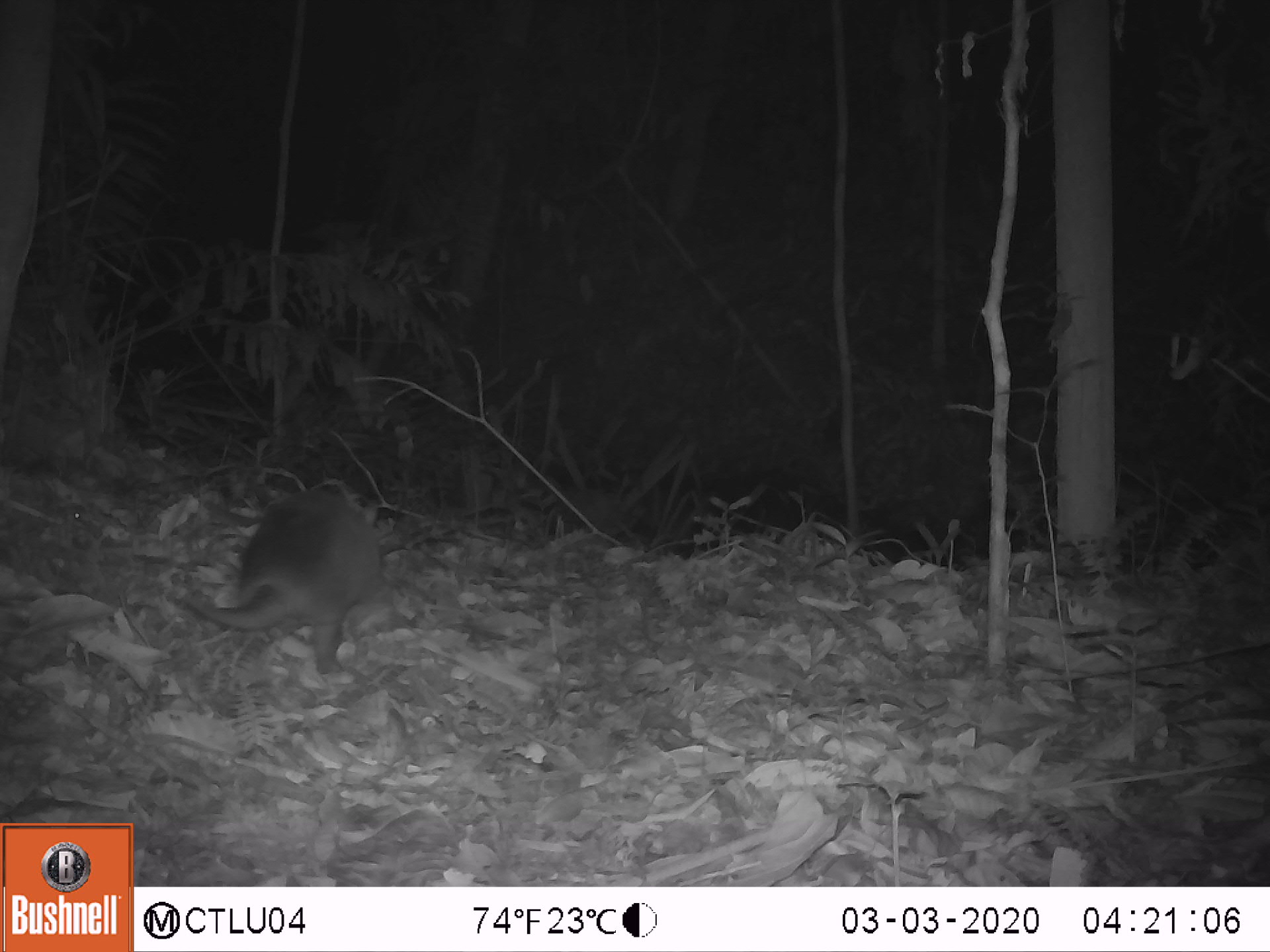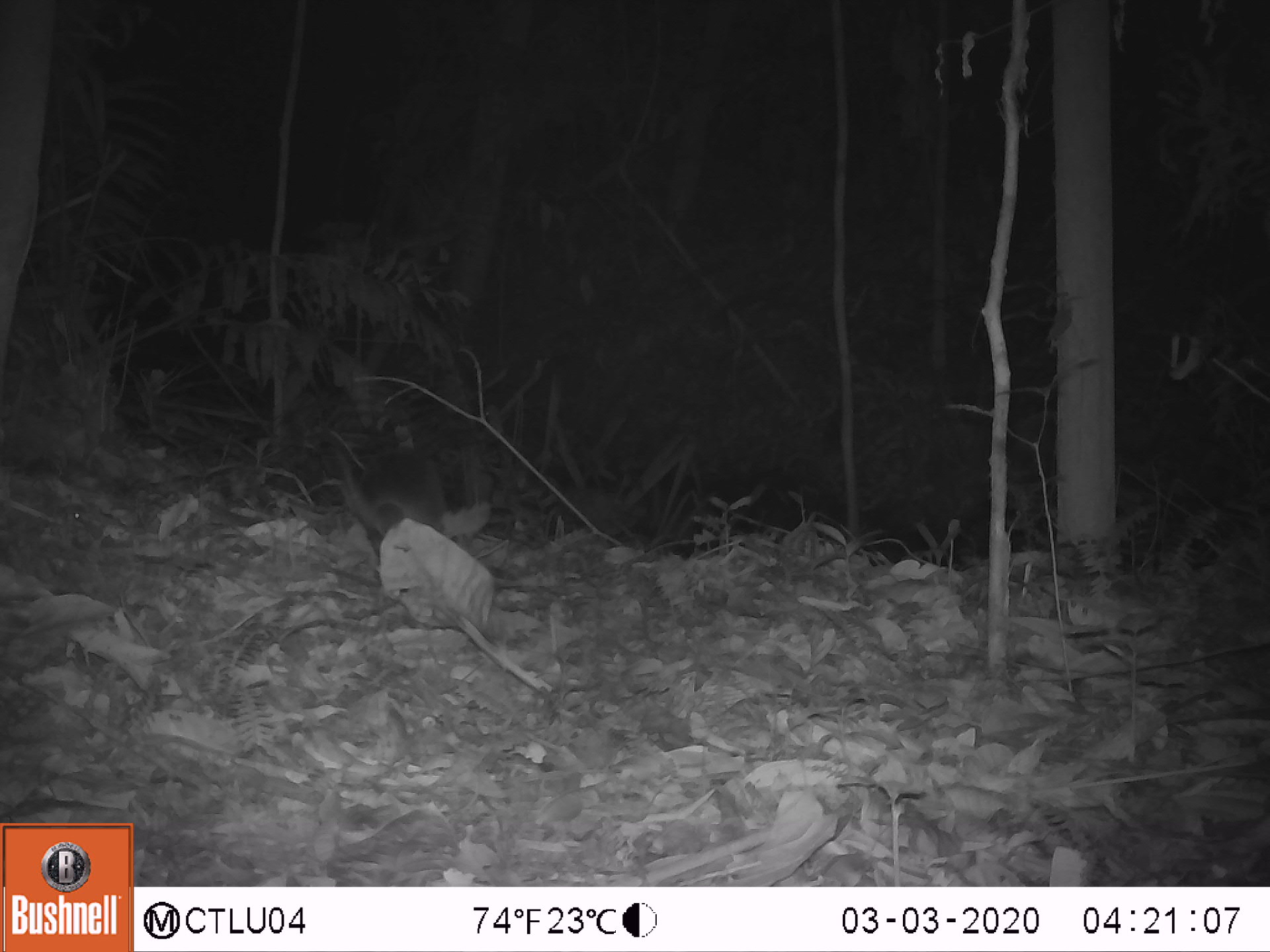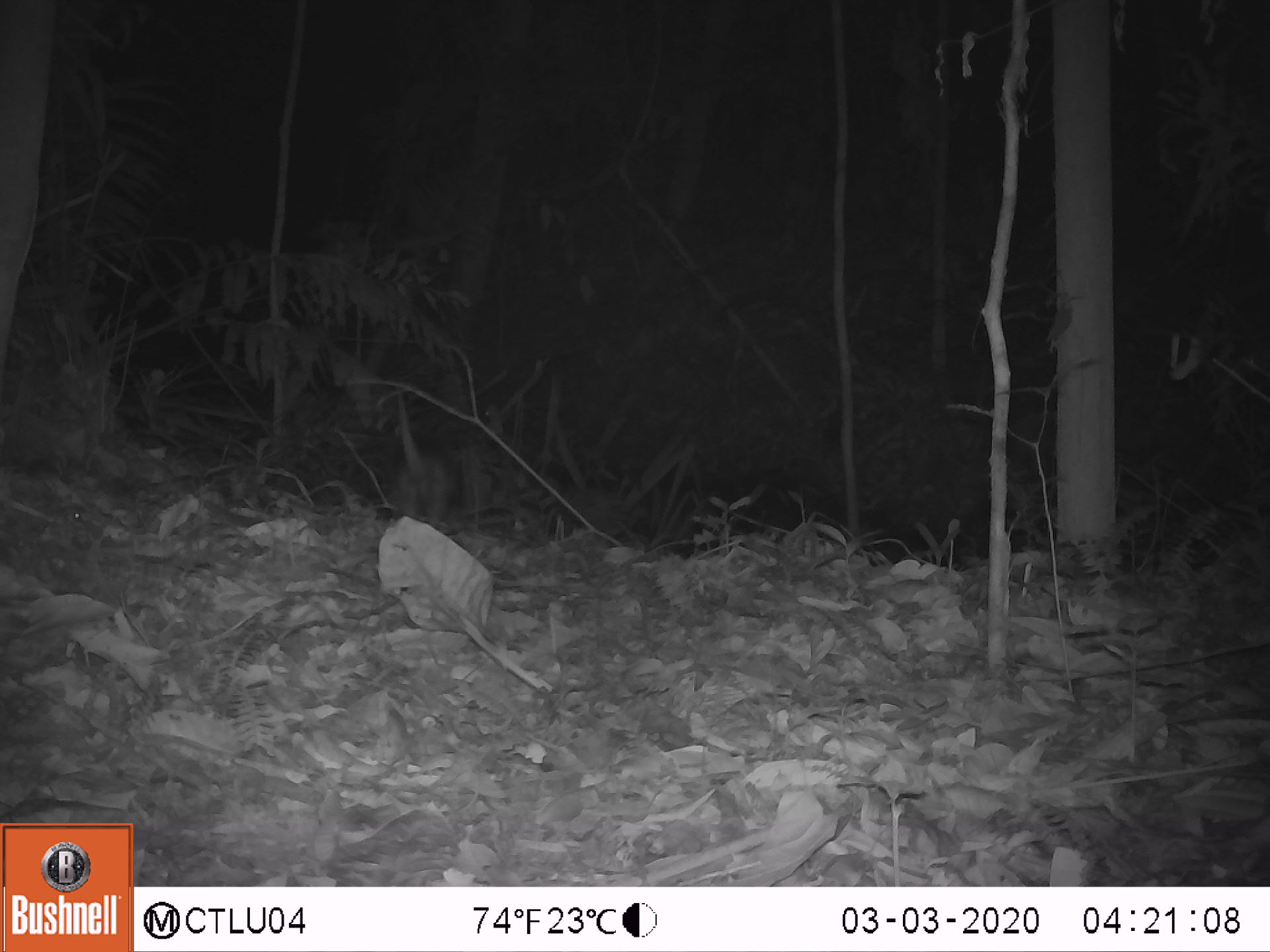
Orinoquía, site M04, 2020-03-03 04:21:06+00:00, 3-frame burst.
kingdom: Animalia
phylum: Chordata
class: Mammalia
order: Cingulata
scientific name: Cingulata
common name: armadillo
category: unknown armadillo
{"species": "unknown armadillo (armadillo) (Cingulata)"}